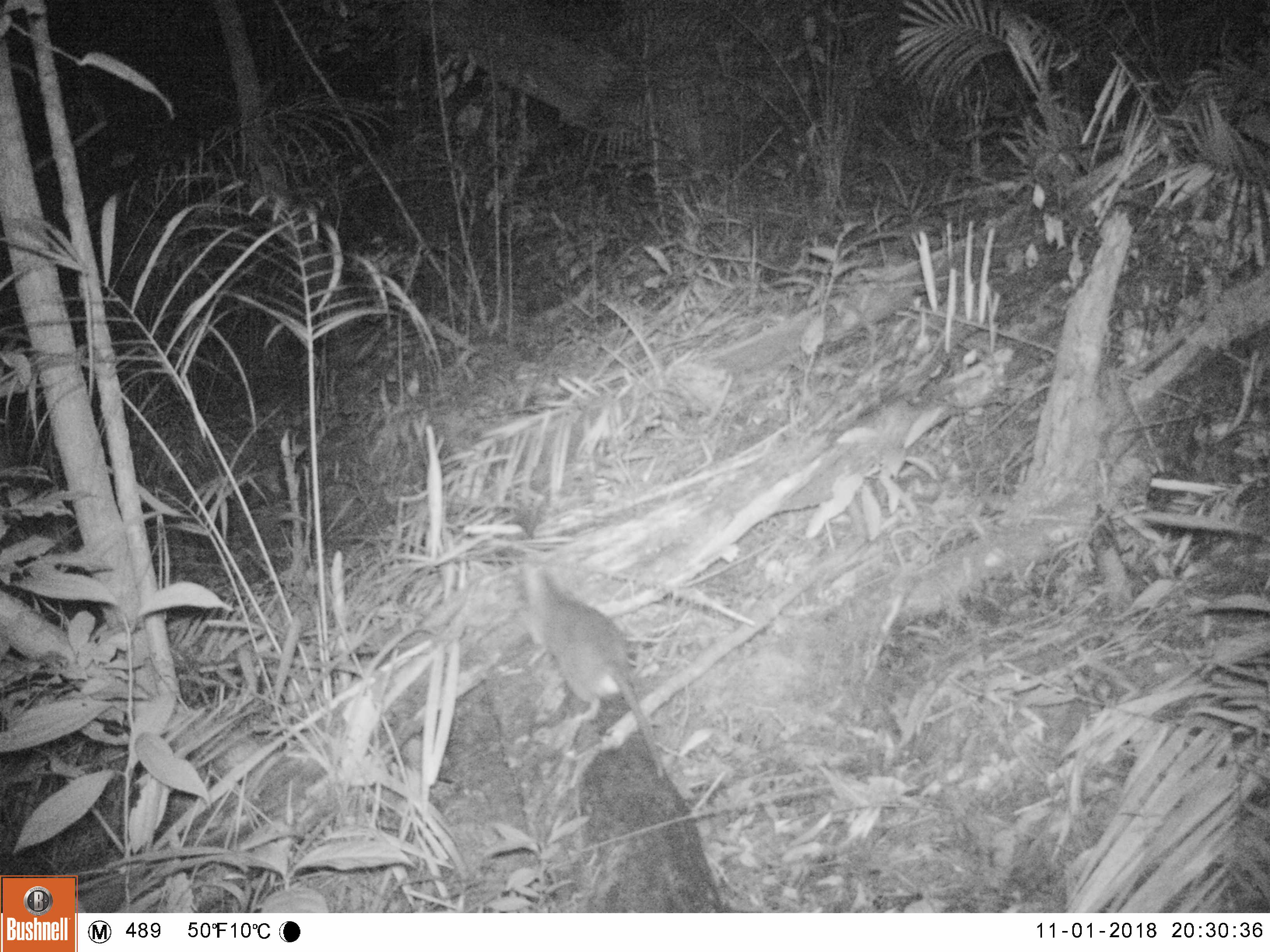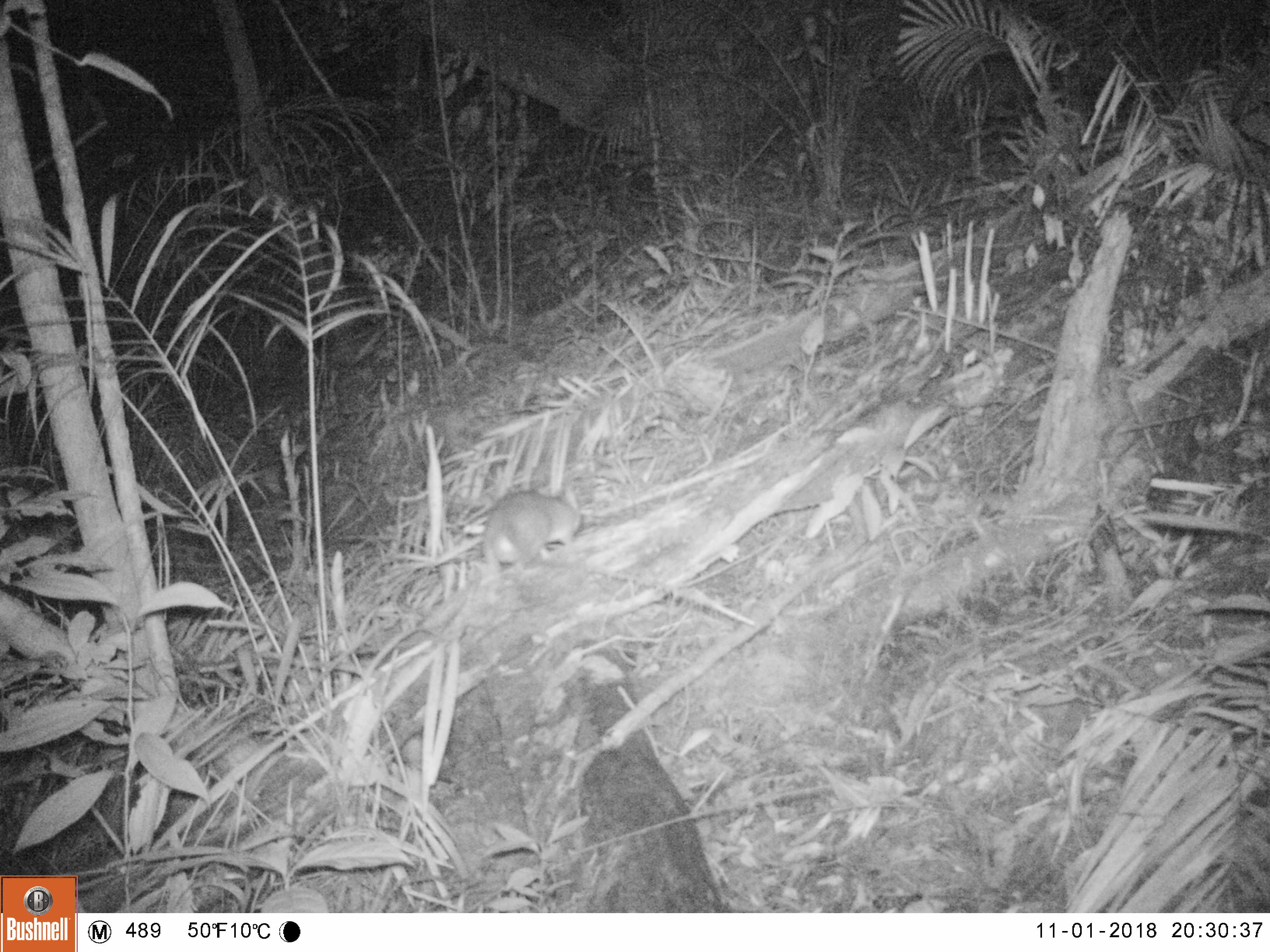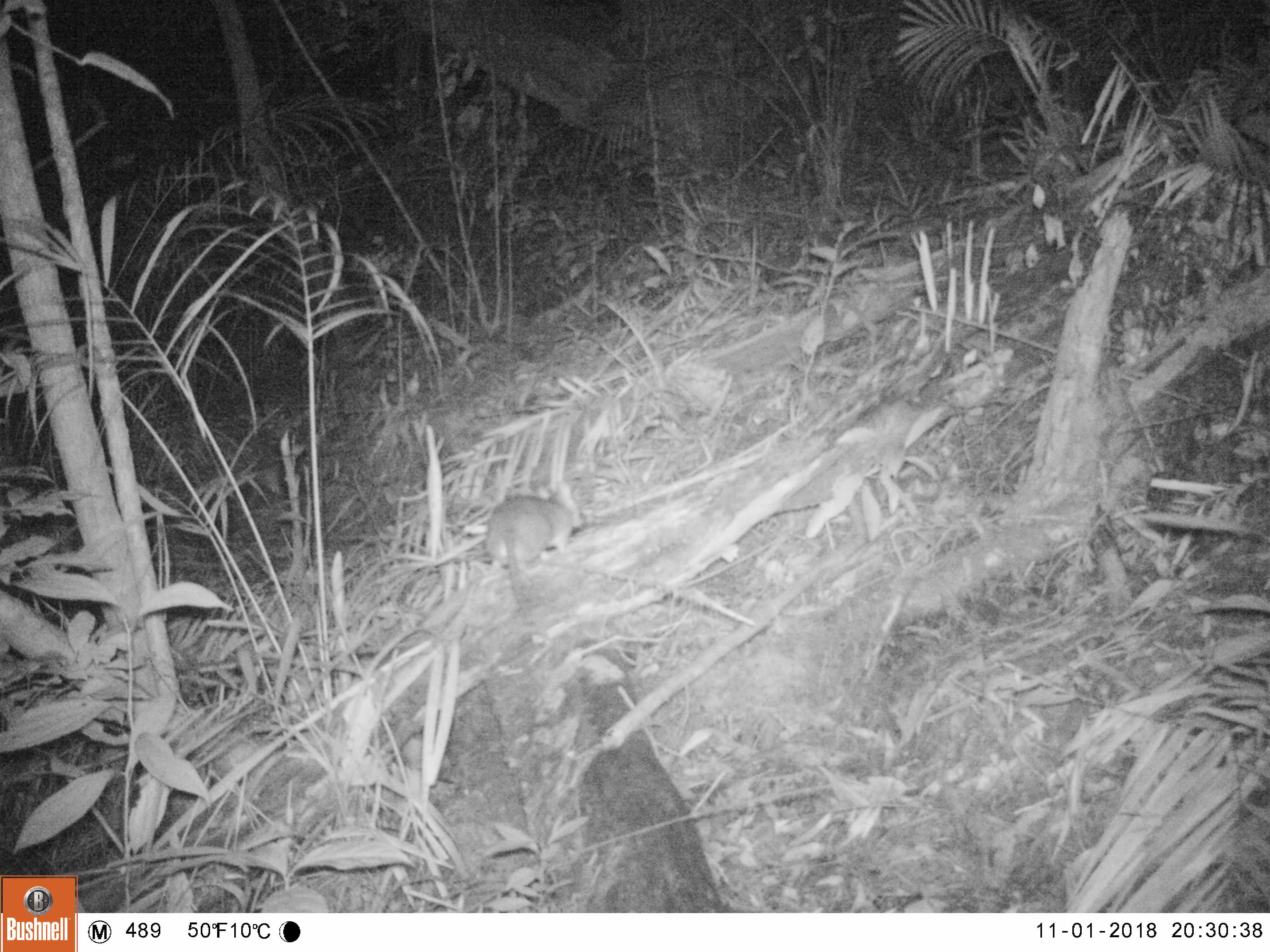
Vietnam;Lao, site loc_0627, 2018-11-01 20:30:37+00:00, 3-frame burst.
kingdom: Animalia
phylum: Chordata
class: Mammalia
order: Rodentia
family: Muridae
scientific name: Muridae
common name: old-world mice and rats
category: unidentified murid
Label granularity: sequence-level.